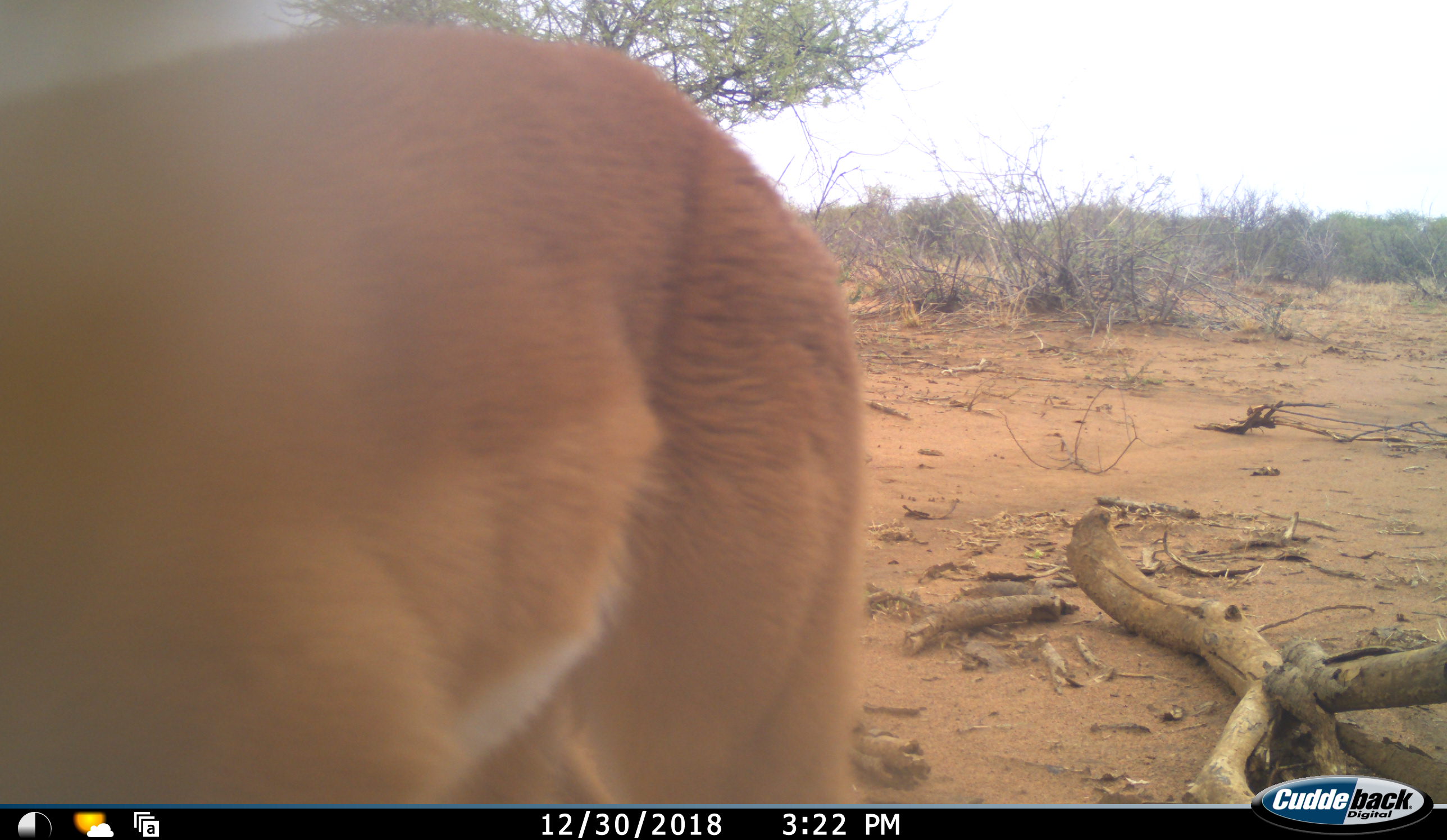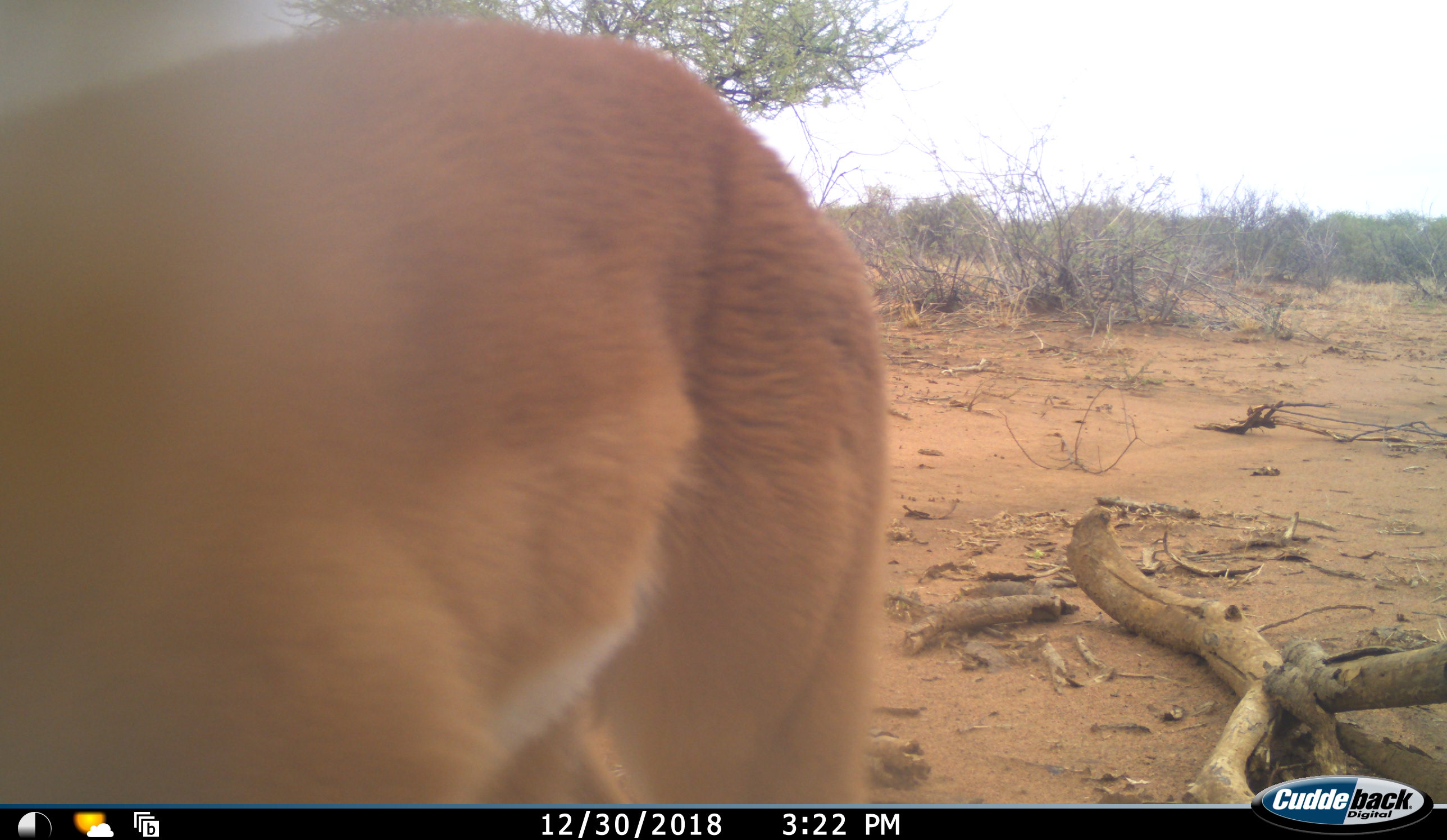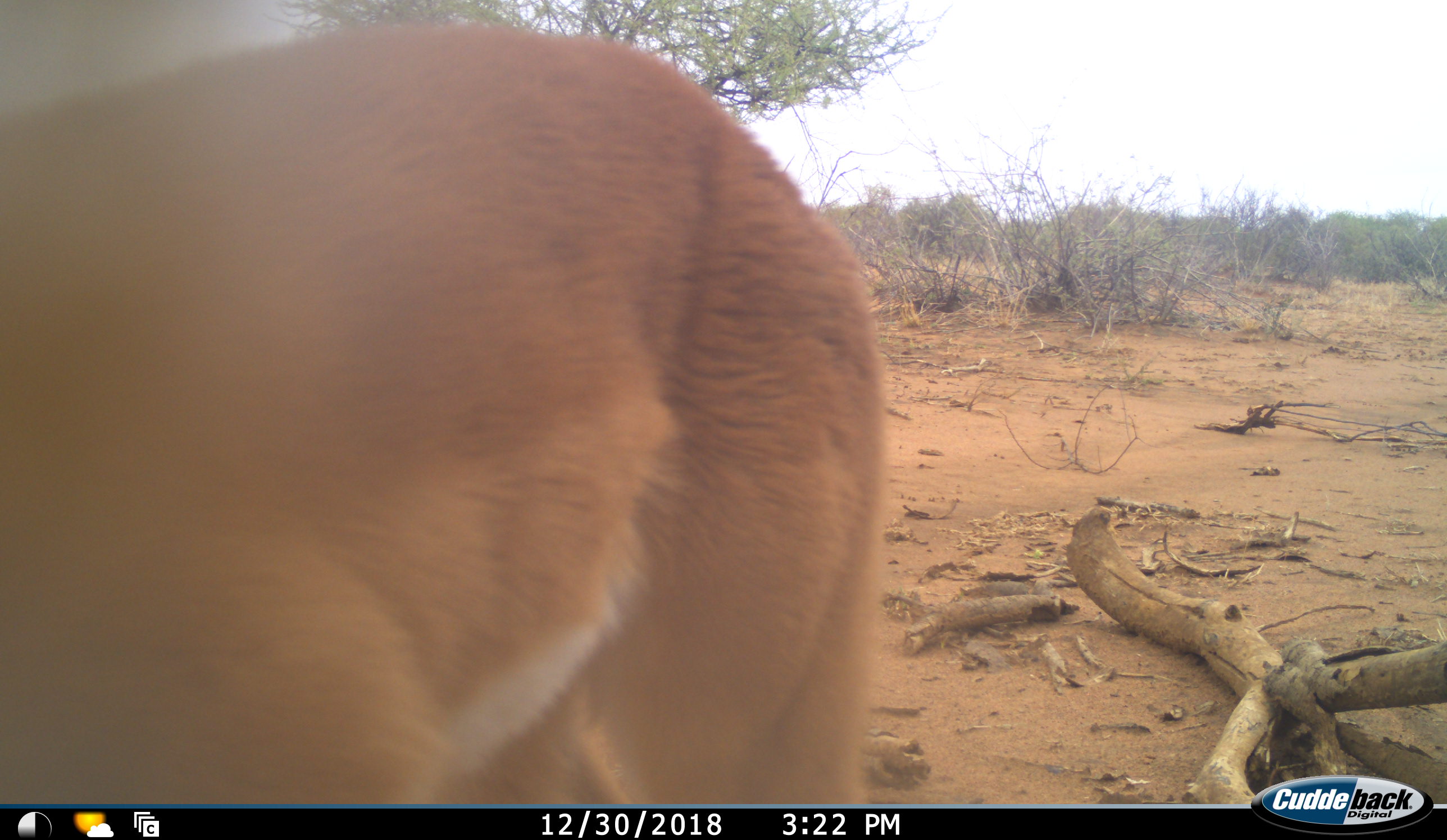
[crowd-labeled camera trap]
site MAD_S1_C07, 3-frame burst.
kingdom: Animalia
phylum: Chordata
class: Mammalia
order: Artiodactyla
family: Bovidae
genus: Aepyceros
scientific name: Aepyceros melampus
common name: impala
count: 1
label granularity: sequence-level